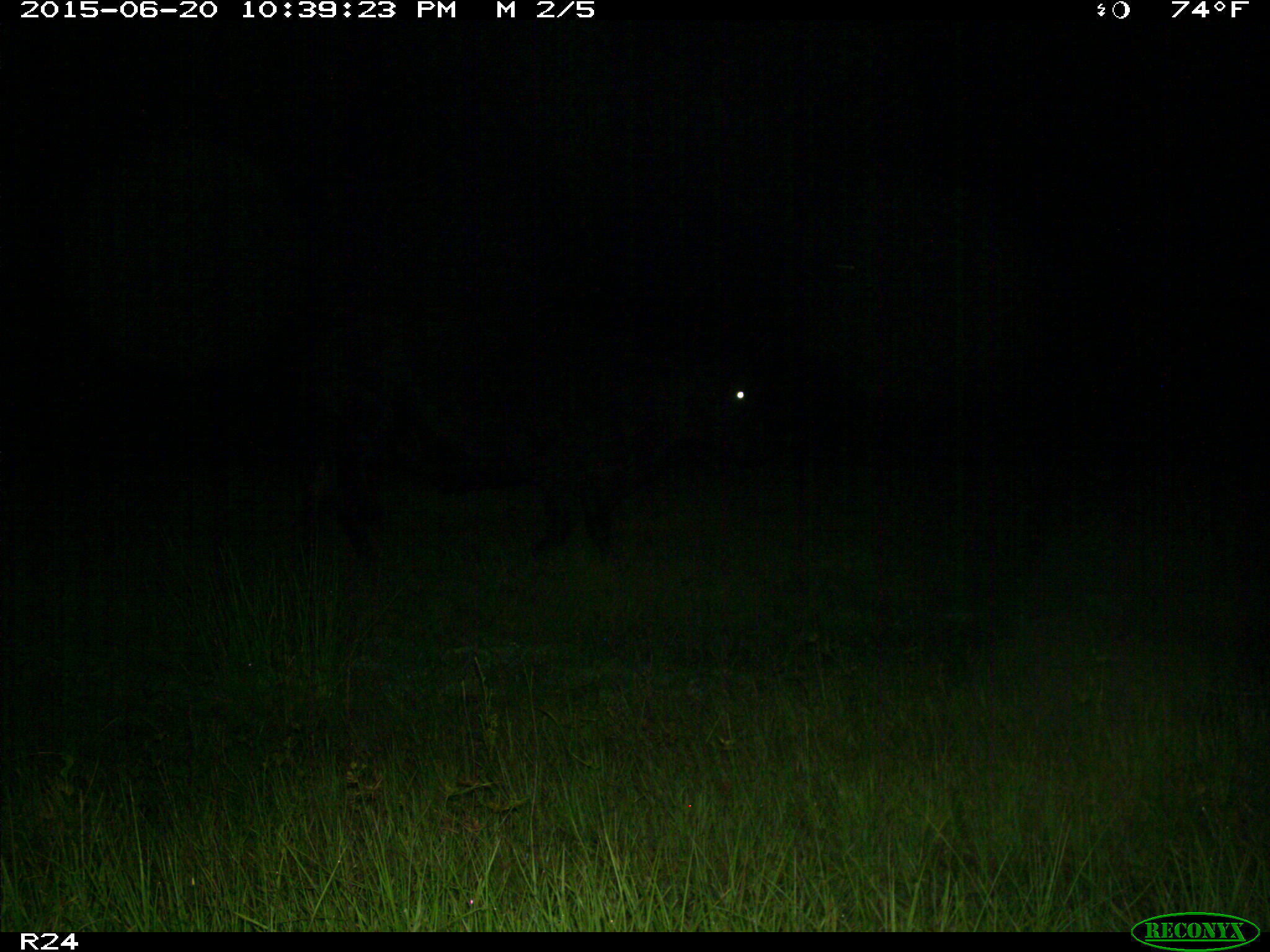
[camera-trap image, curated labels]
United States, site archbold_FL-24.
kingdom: Animalia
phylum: Chordata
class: Mammalia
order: Artiodactyla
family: Bovidae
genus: Bos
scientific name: Bos taurus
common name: domestic cow